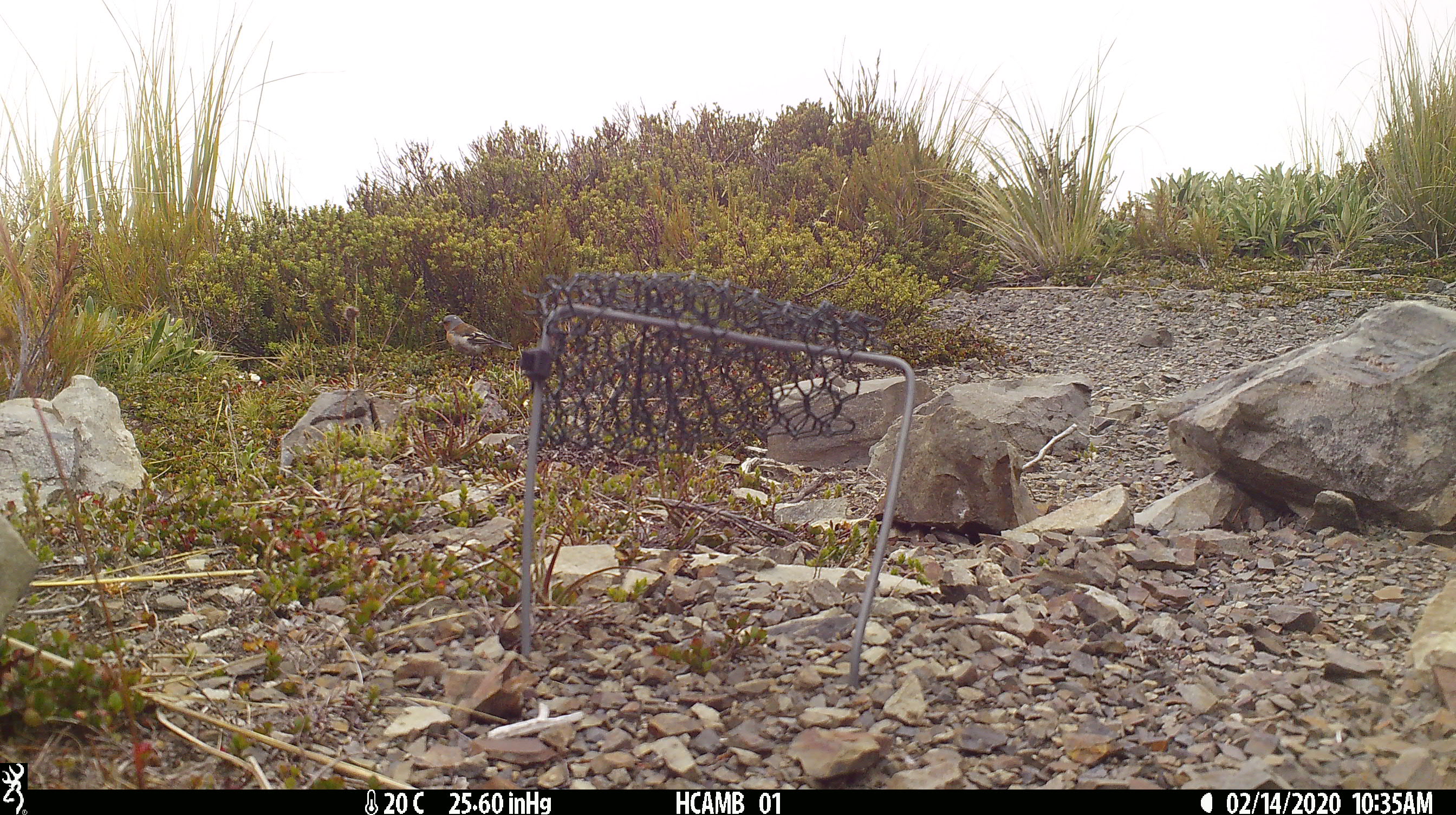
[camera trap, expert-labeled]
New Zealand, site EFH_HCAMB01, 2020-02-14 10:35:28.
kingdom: Animalia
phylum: Chordata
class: Aves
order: Passeriformes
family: Fringillidae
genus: Fringilla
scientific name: Fringilla coelebs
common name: common chaffinch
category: chaffinch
Chaffinch (common chaffinch) (Fringilla coelebs).